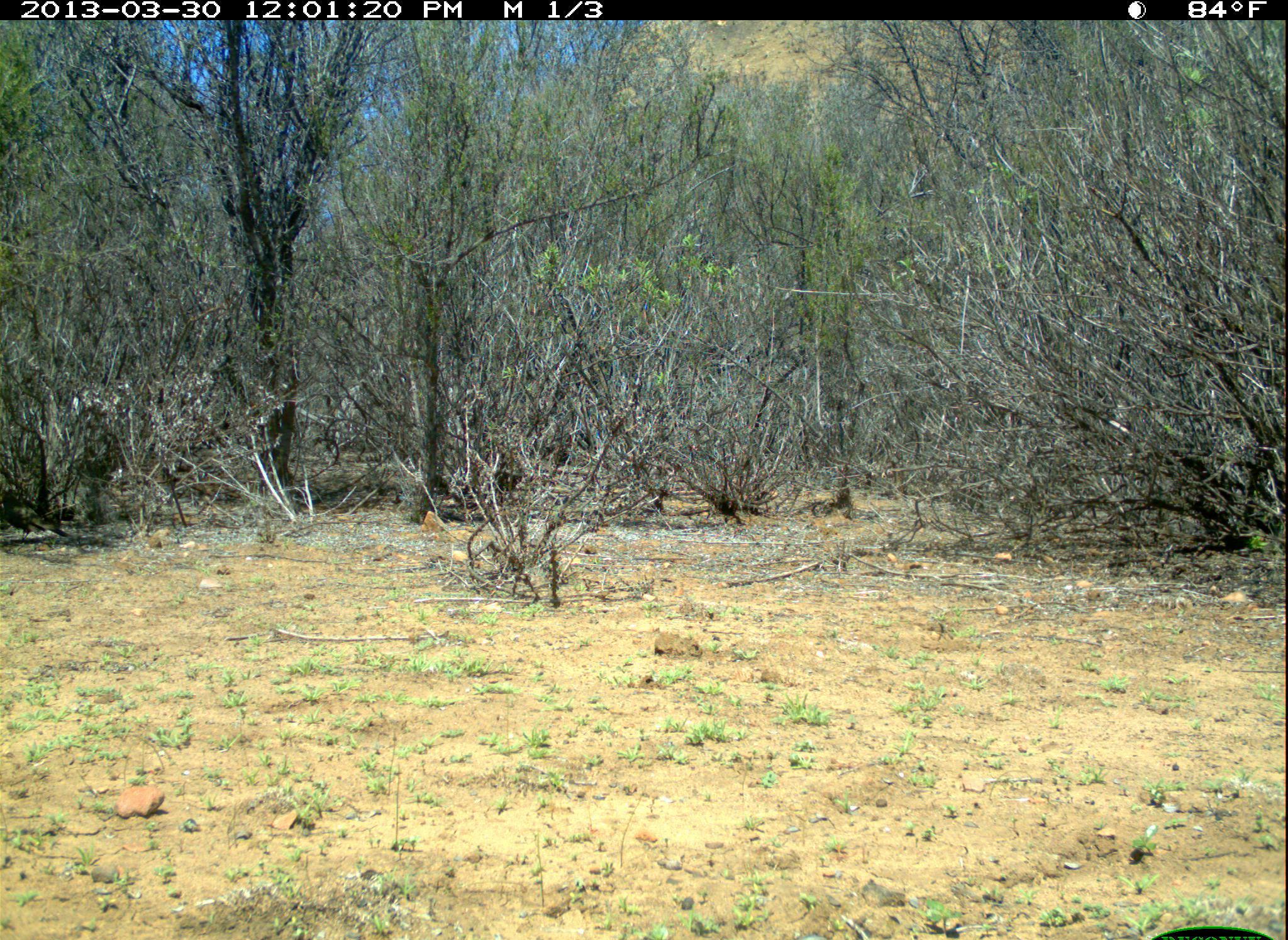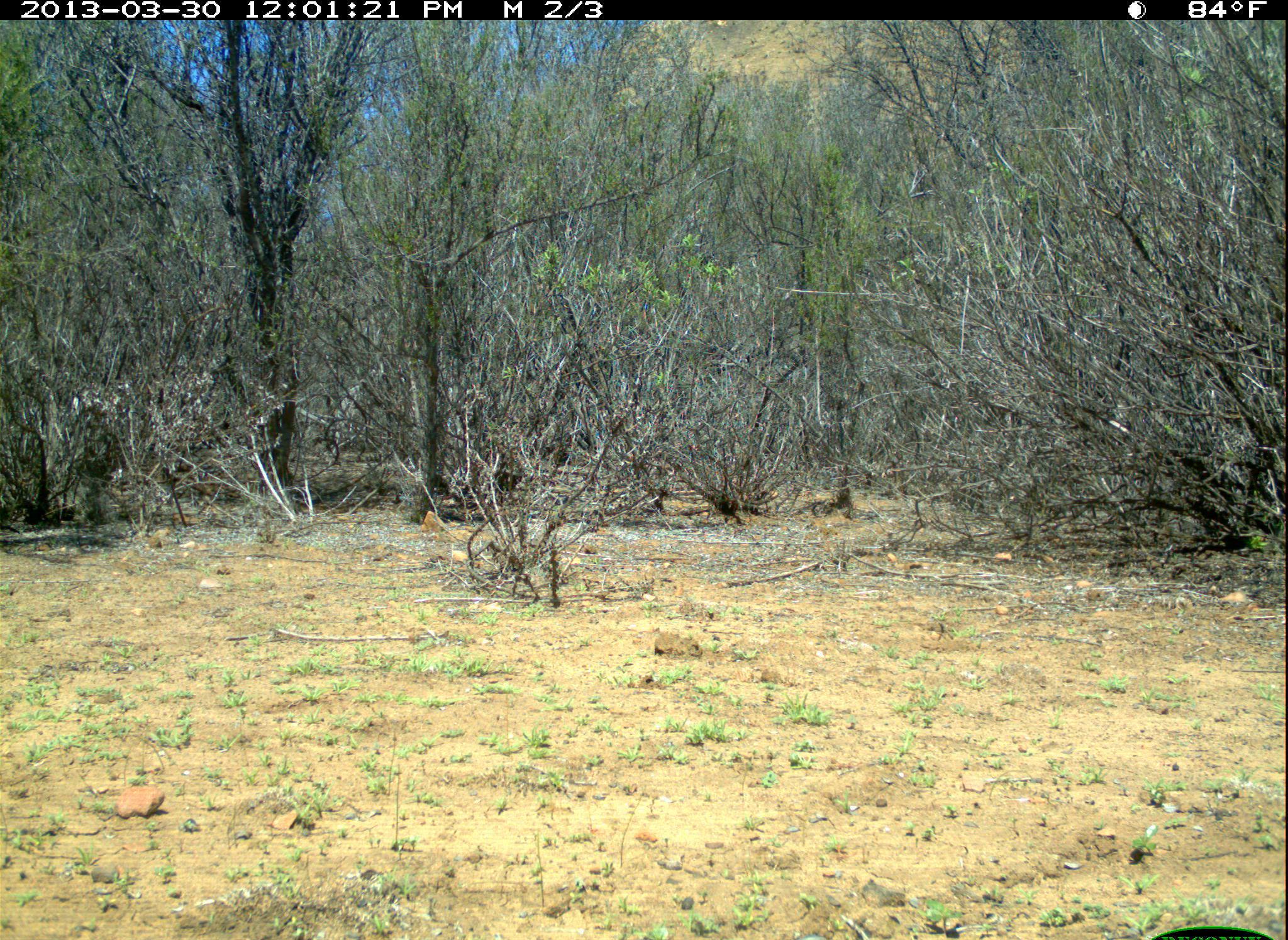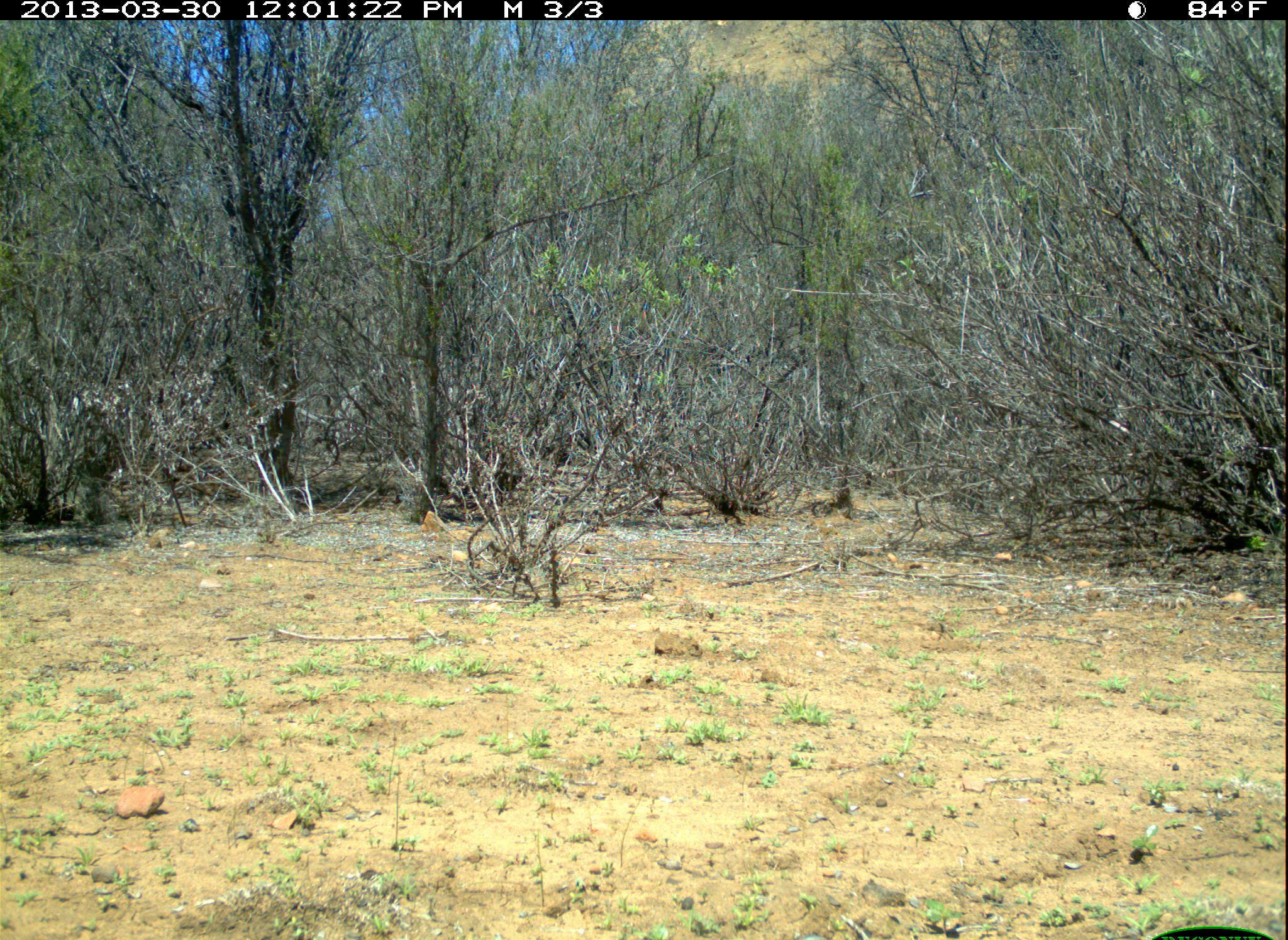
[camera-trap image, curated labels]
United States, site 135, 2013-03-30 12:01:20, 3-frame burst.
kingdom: Animalia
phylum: Chordata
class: Aves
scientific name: Aves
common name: bird